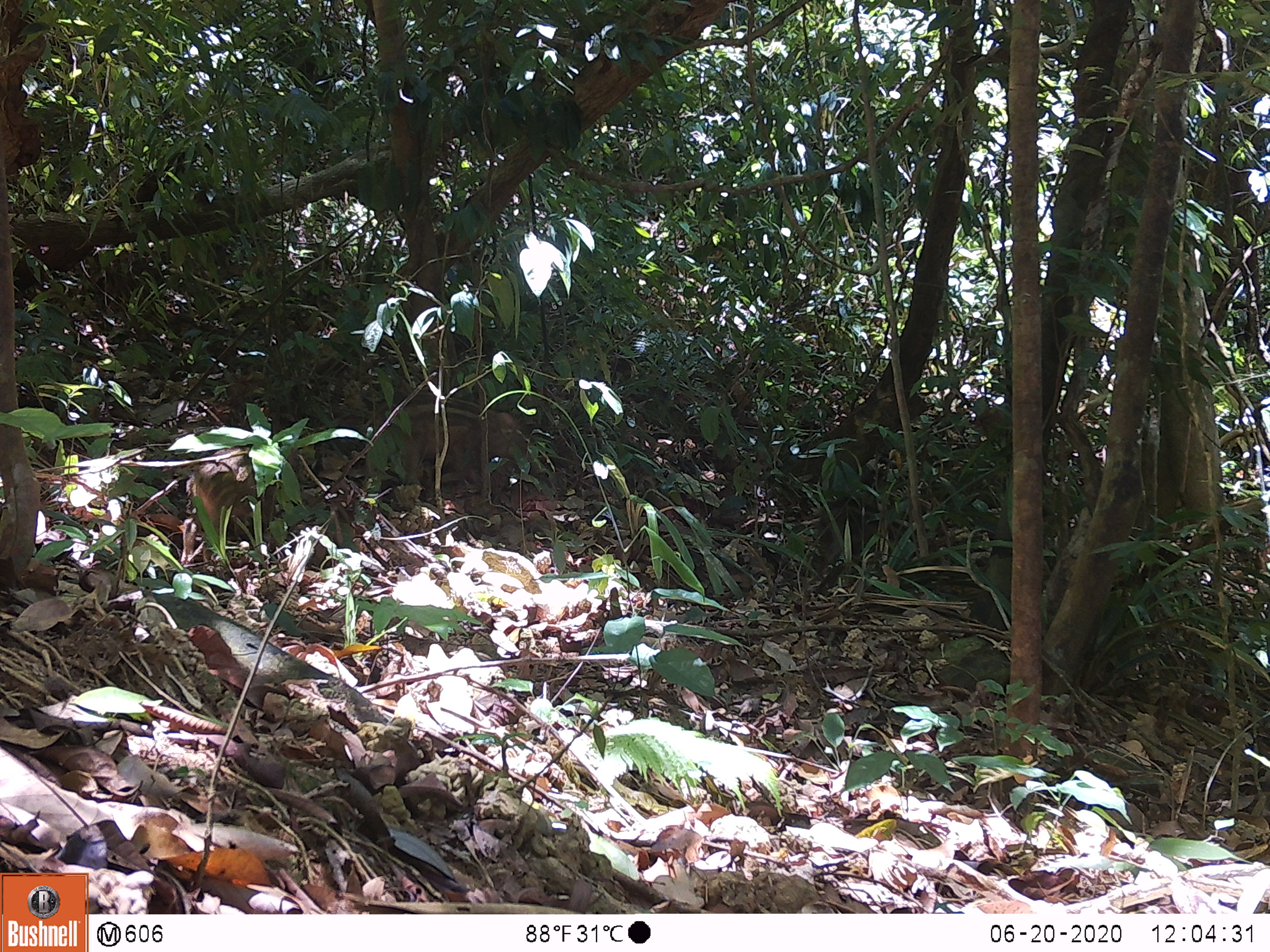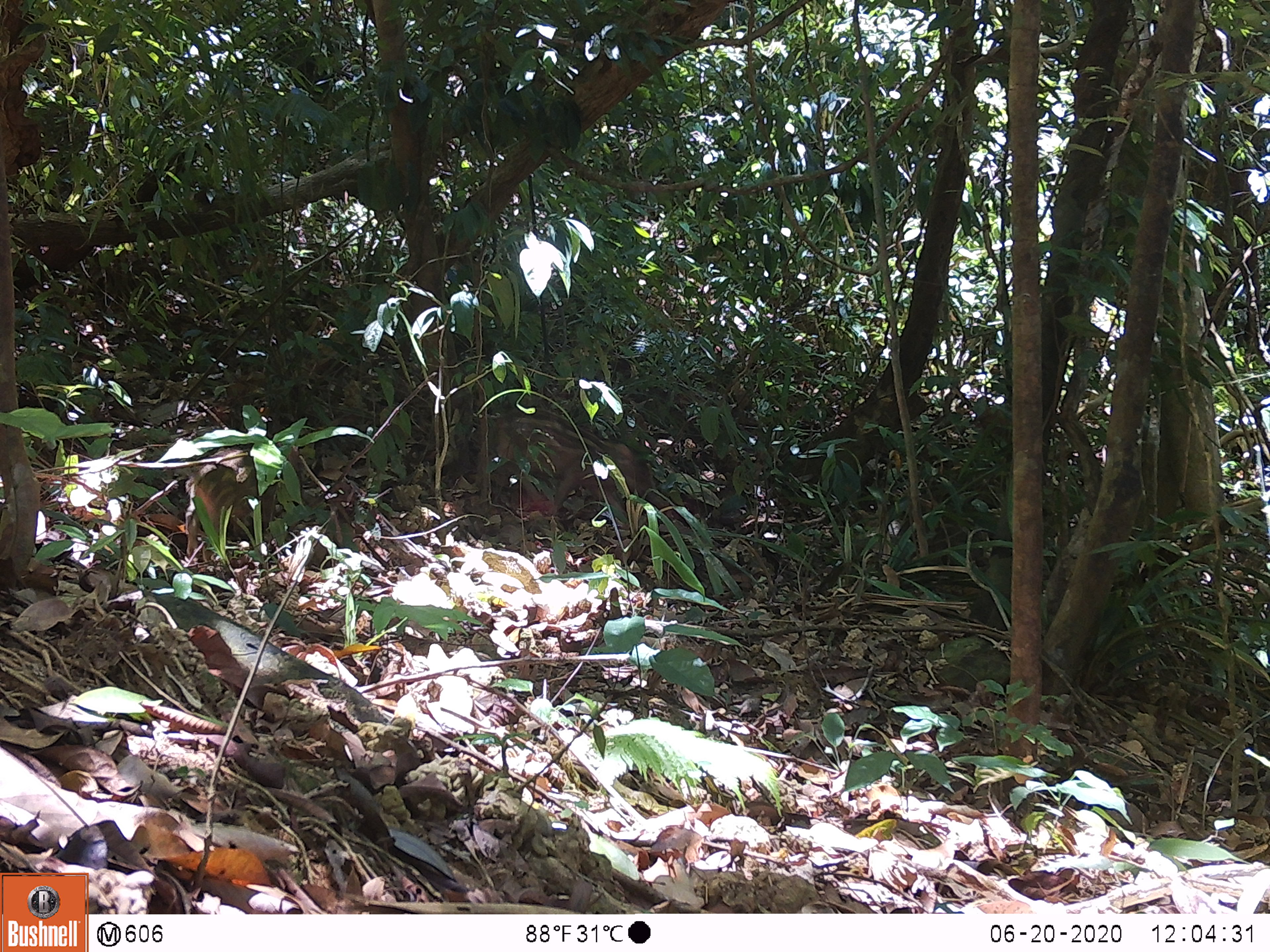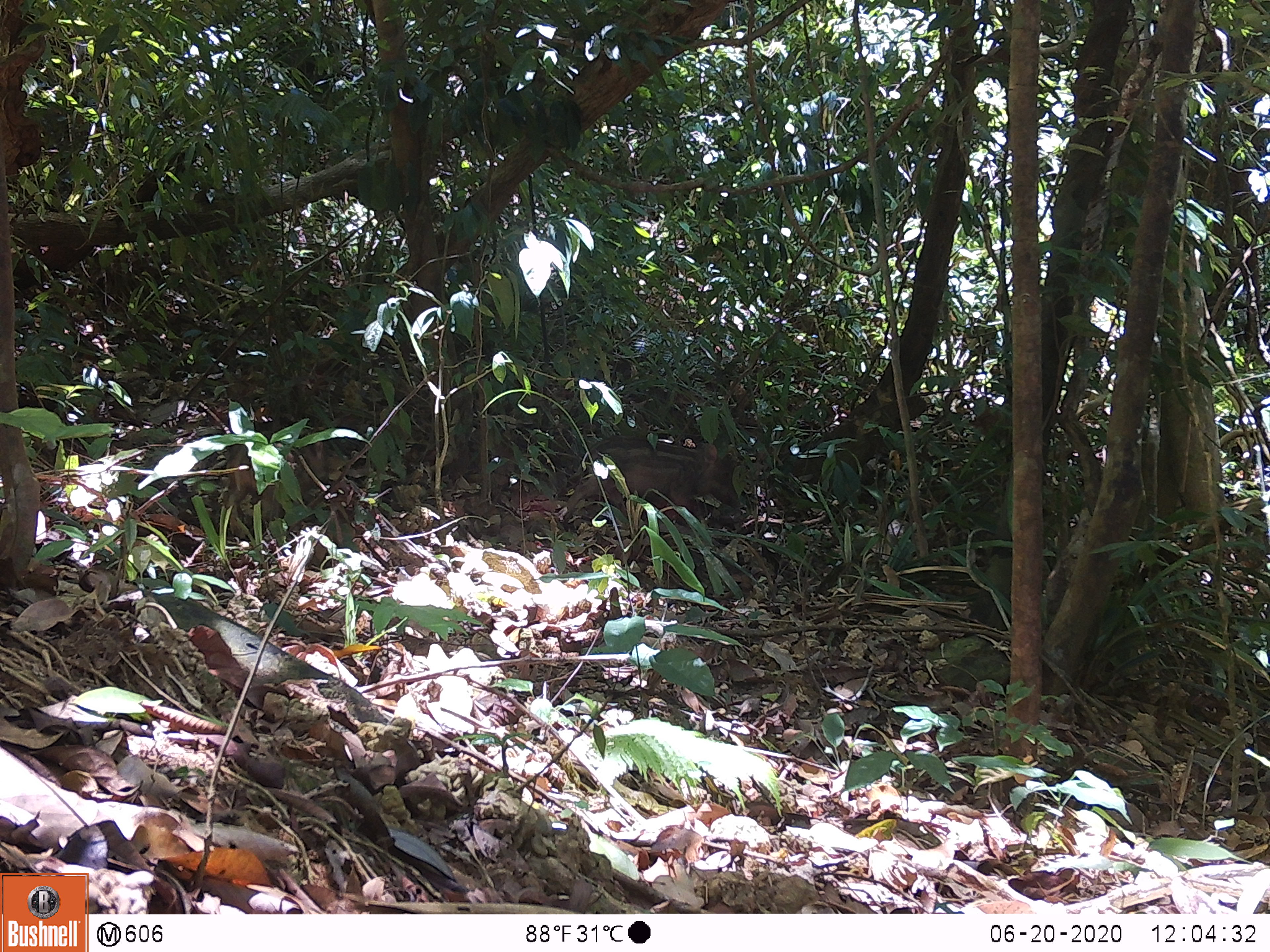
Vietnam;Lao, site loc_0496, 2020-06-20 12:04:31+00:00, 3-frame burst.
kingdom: Animalia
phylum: Chordata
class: Mammalia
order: Artiodactyla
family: Suidae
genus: Sus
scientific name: Sus scrofa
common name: eurasian wild pig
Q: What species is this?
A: Eurasian wild pig (Sus scrofa).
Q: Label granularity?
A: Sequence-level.